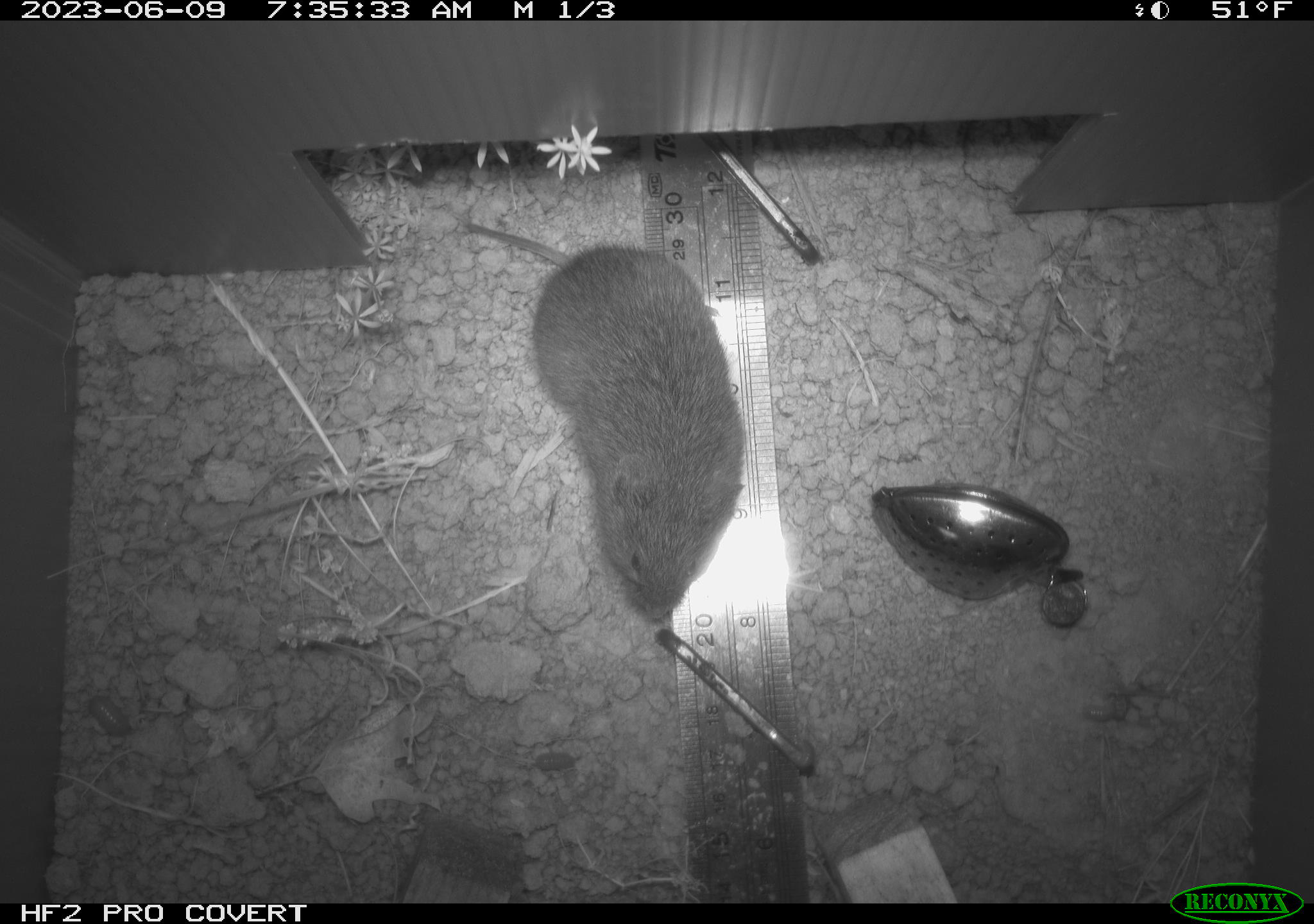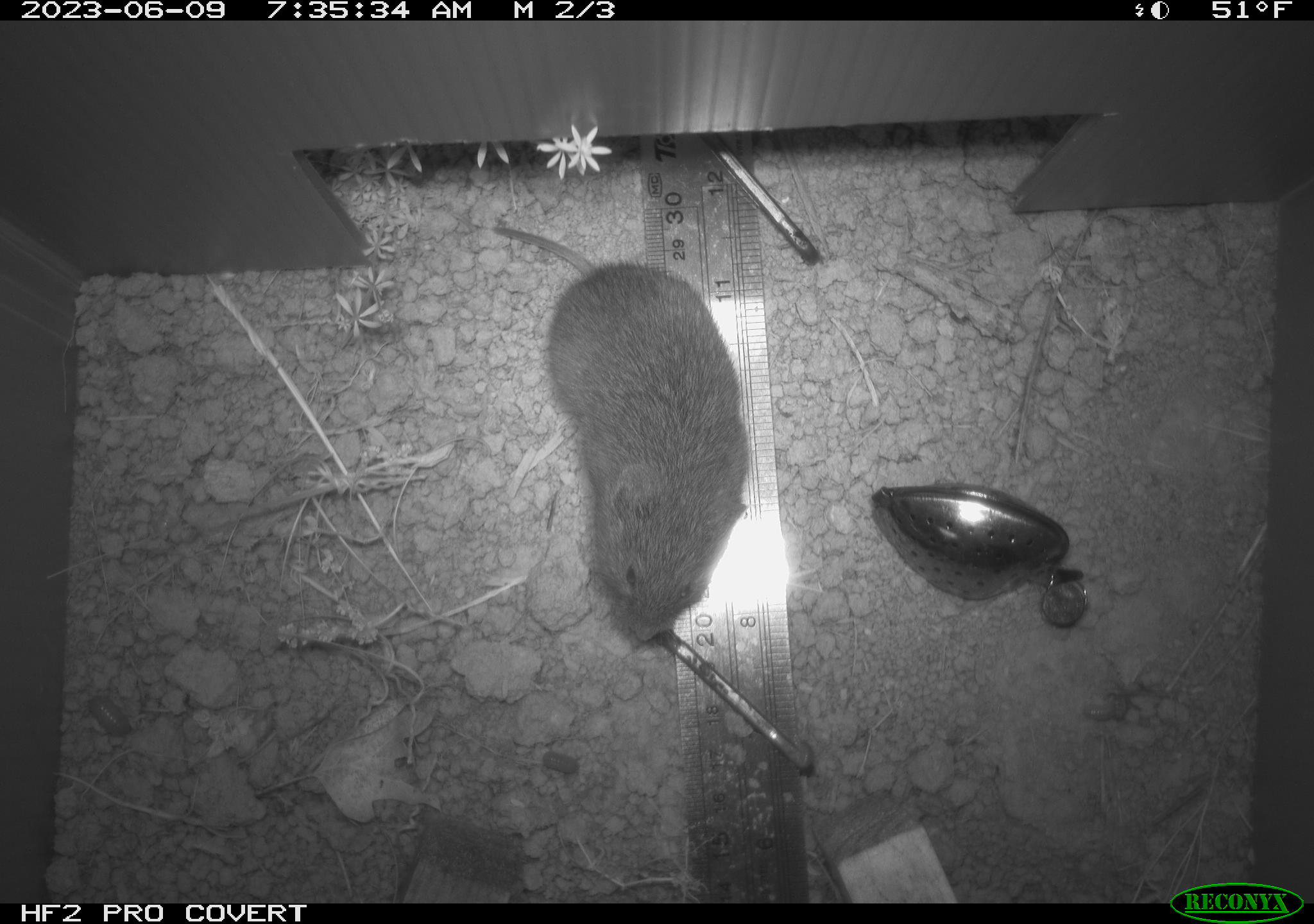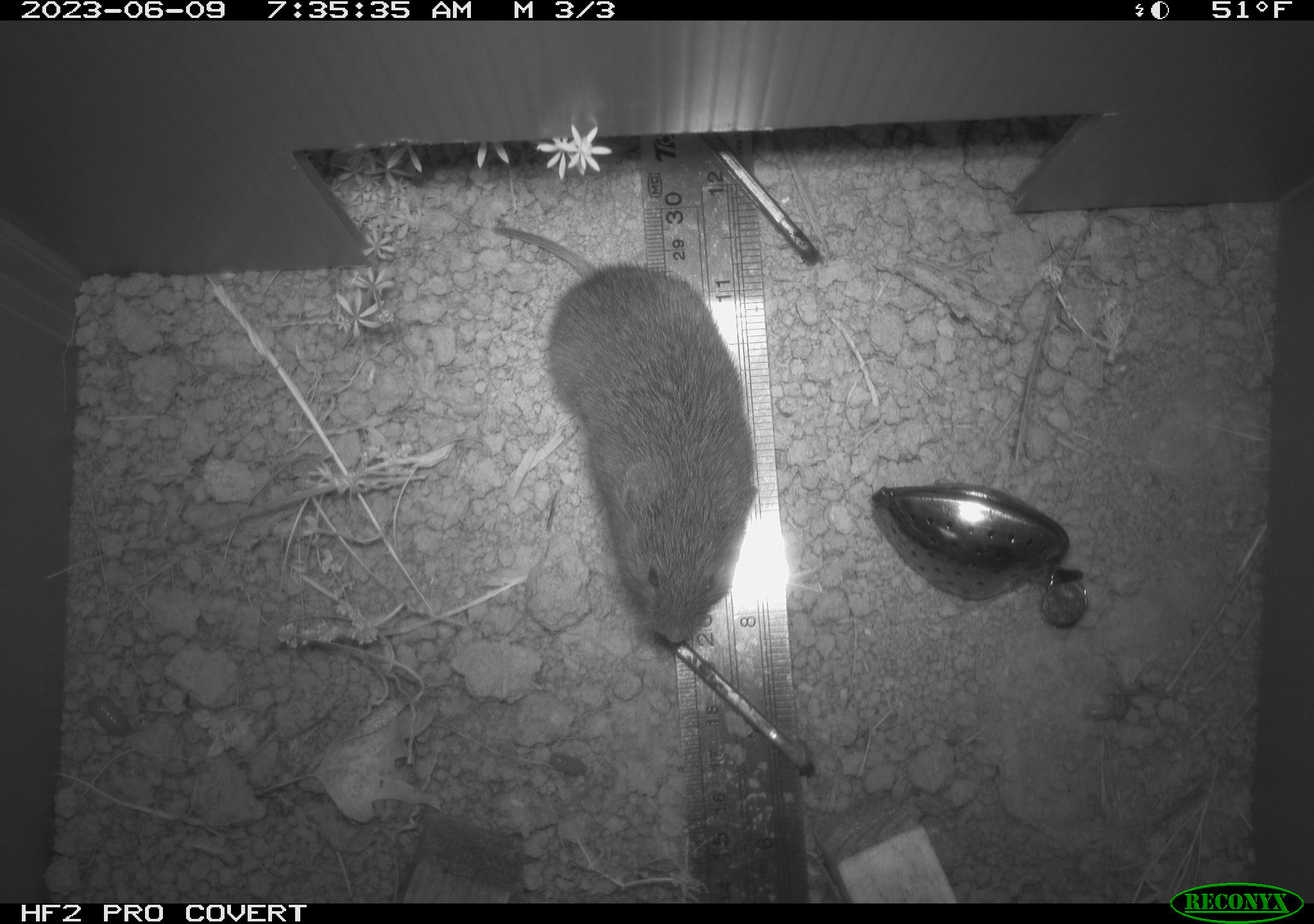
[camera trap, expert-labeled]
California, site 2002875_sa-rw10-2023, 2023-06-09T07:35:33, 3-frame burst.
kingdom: Animalia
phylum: Chordata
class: Mammalia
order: Rodentia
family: Cricetidae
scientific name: Arvicolinae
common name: voles, lemmings, and muskrats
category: arvicolinae subfamily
Arvicolinae subfamily (voles, lemmings, and muskrats) (Arvicolinae).